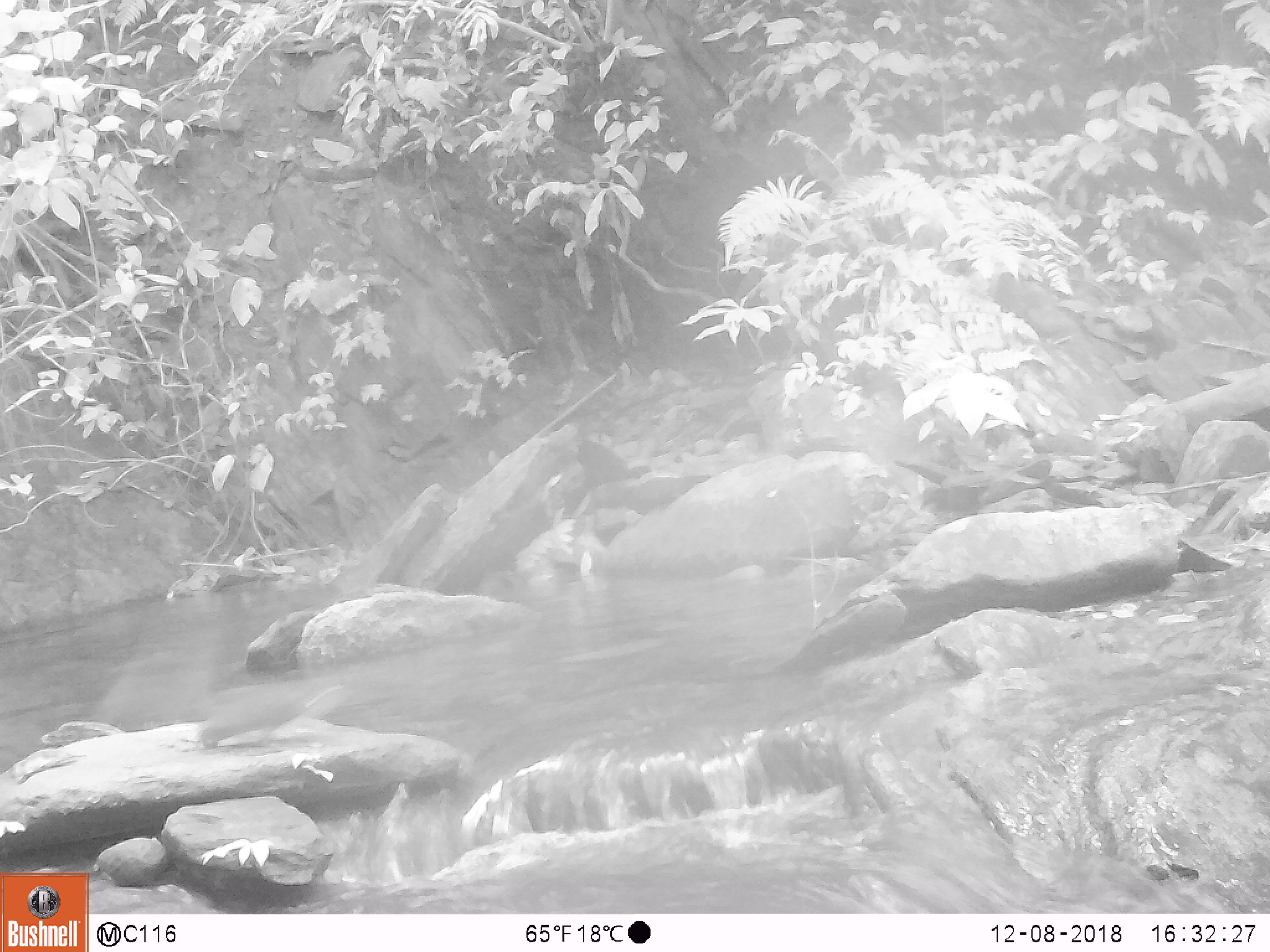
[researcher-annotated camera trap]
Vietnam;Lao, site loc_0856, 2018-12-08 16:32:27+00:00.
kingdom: Animalia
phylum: Chordata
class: Mammalia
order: Rodentia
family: Sciuridae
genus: Dremomys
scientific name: Dremomys rufigenis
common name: red-cheeked squirrel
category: red cheeked squirrel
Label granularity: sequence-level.